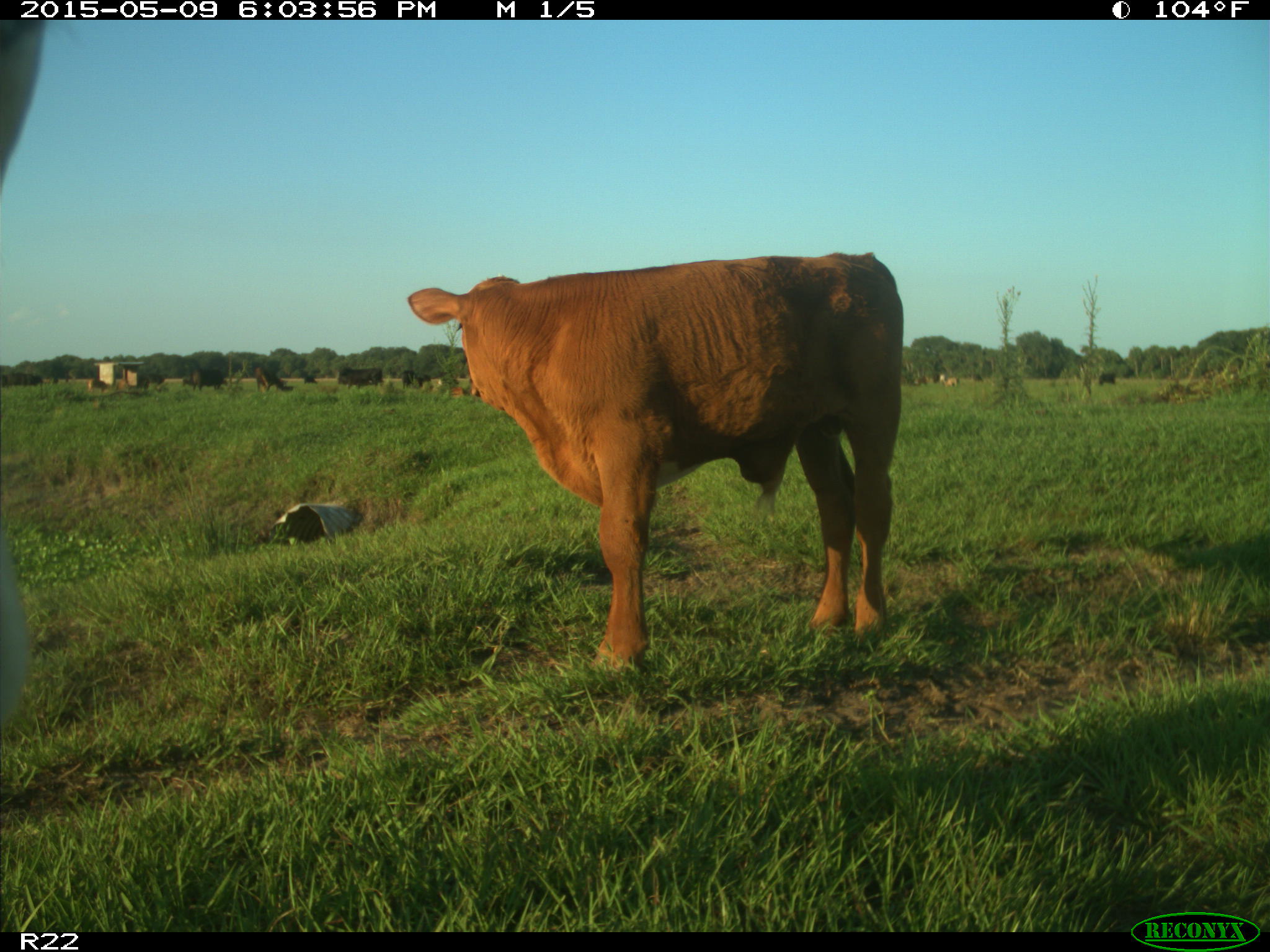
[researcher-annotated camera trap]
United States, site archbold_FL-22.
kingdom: Animalia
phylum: Chordata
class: Mammalia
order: Artiodactyla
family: Bovidae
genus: Bos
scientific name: Bos taurus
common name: domestic cow